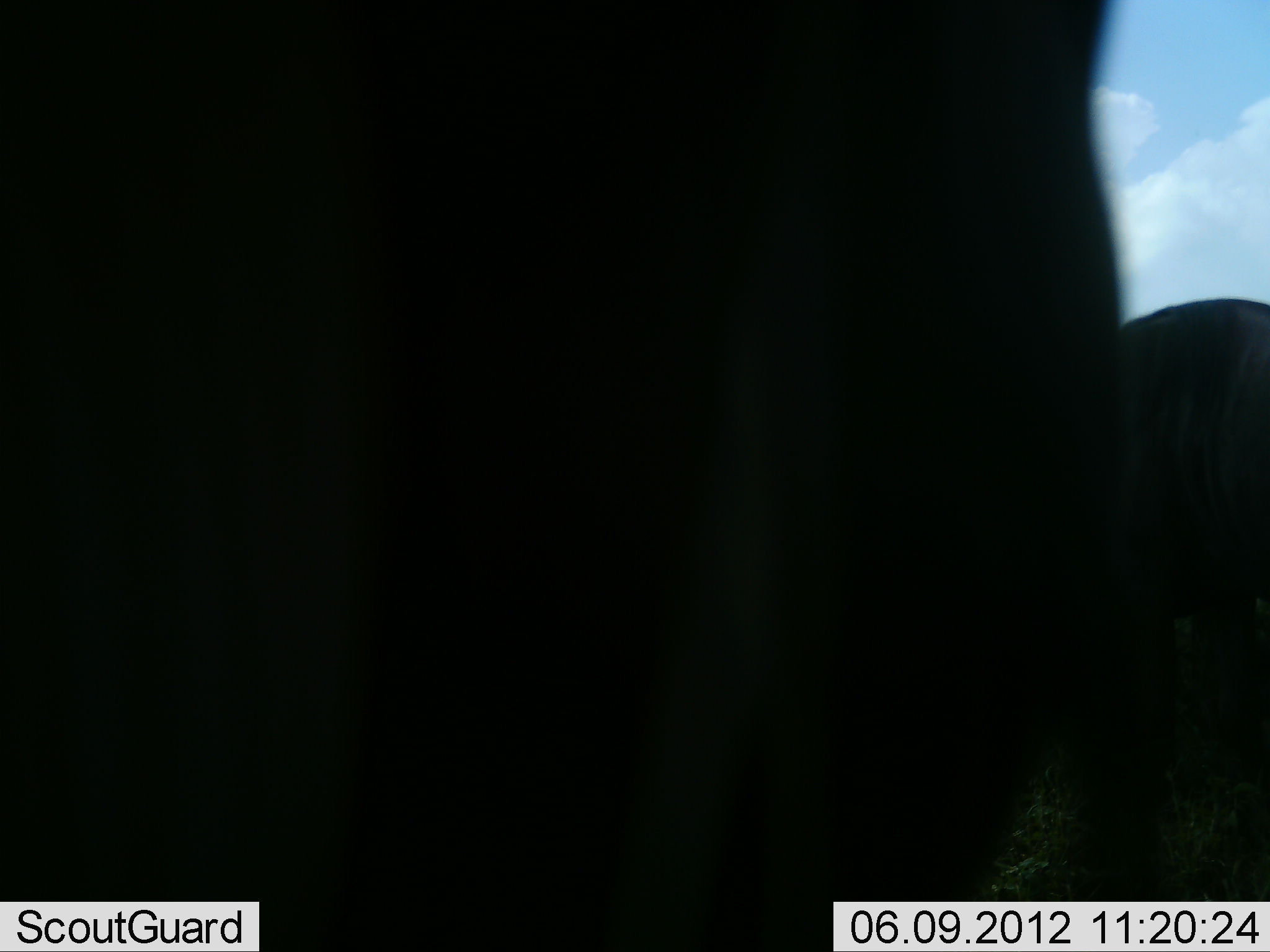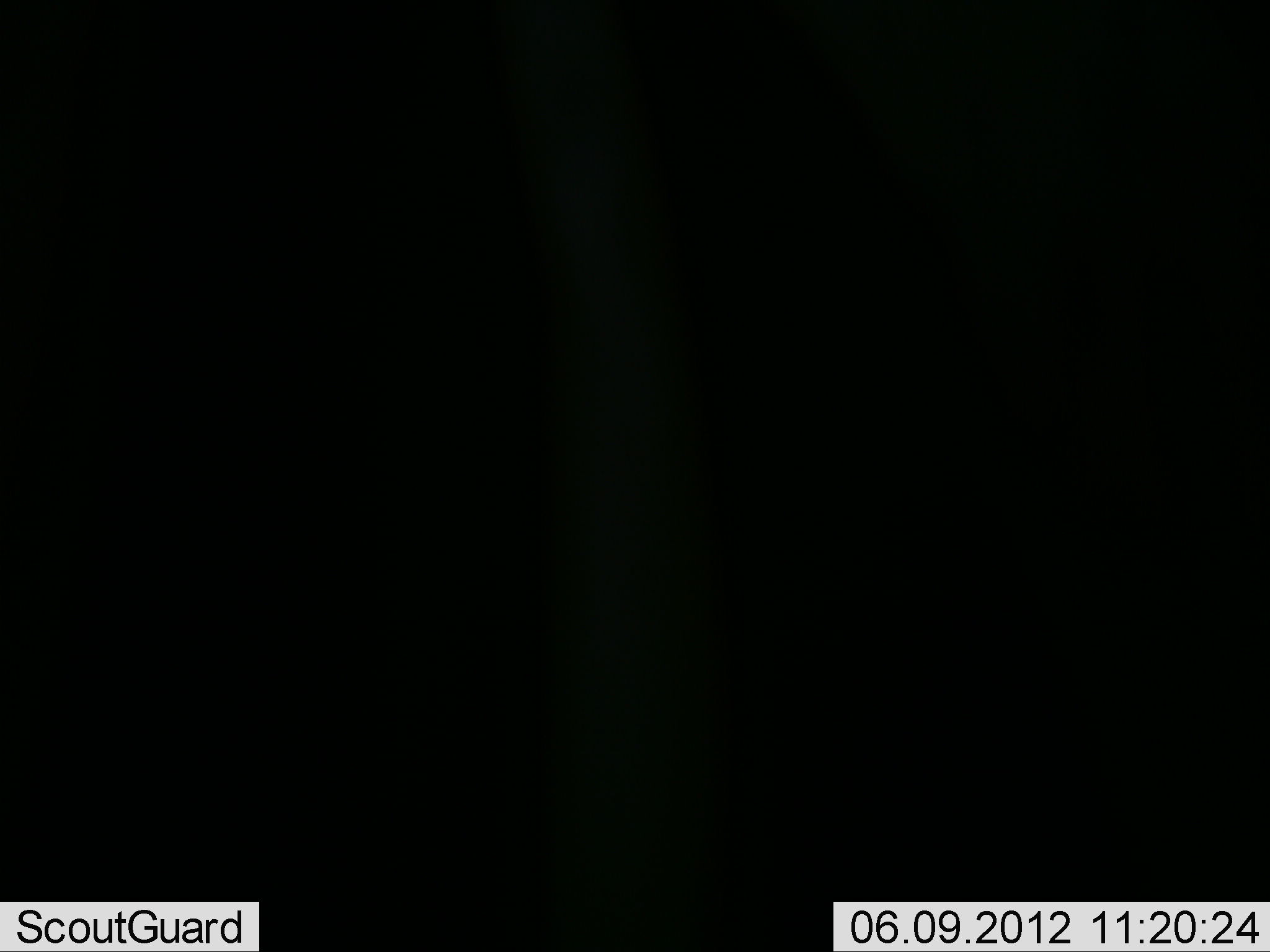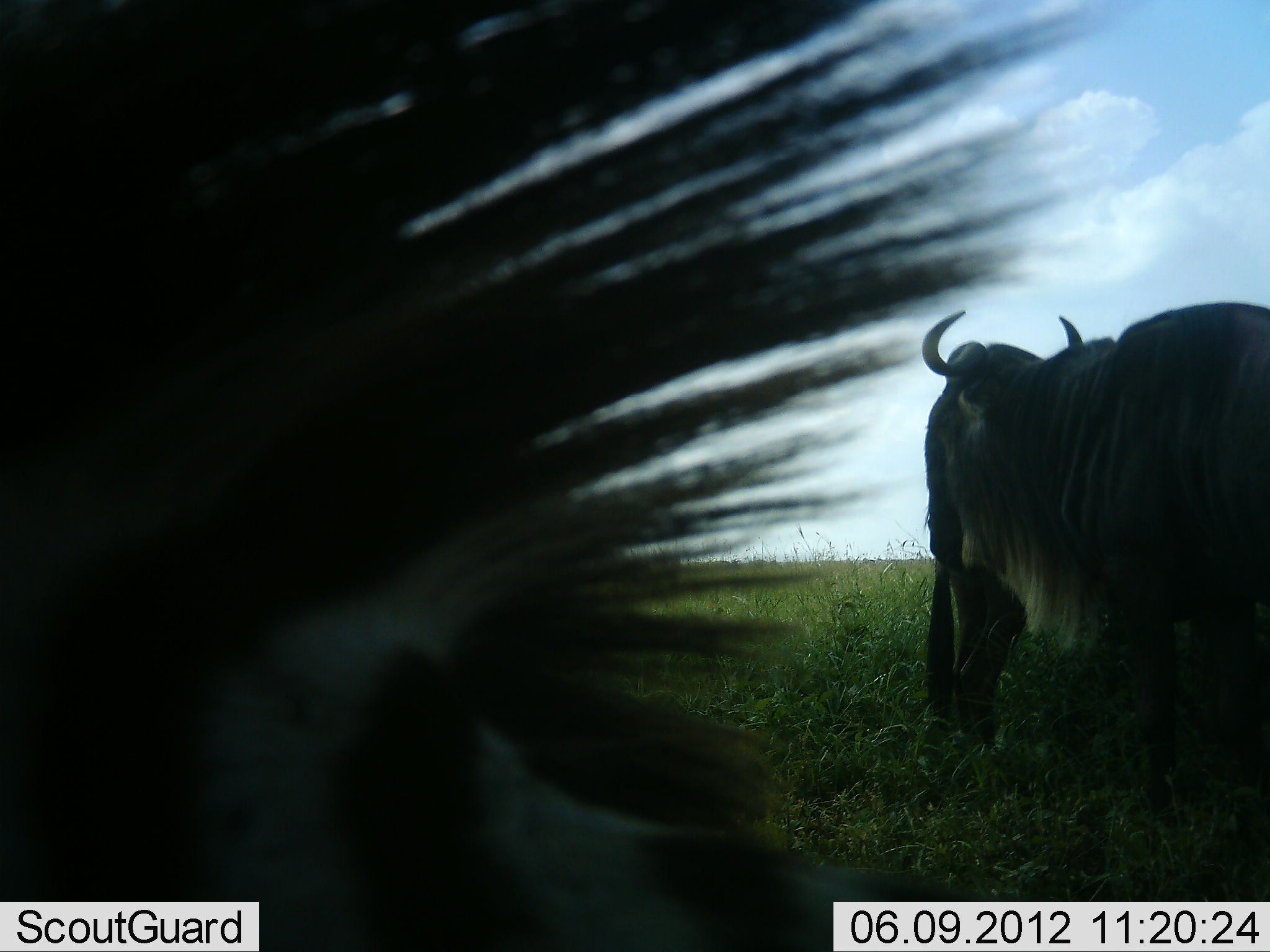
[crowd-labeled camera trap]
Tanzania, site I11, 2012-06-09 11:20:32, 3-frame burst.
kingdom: Animalia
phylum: Chordata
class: Mammalia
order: Artiodactyla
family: Bovidae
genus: Connochaetes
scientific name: Connochaetes taurinus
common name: blue wildebeest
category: wildebeest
Wildebeest (blue wildebeest) (Connochaetes taurinus), count 3. Behavior (volunteer vote fractions): standing 91%, resting 0%, moving 27%, interacting 18%. Young present (vote fraction): 0%. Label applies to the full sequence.